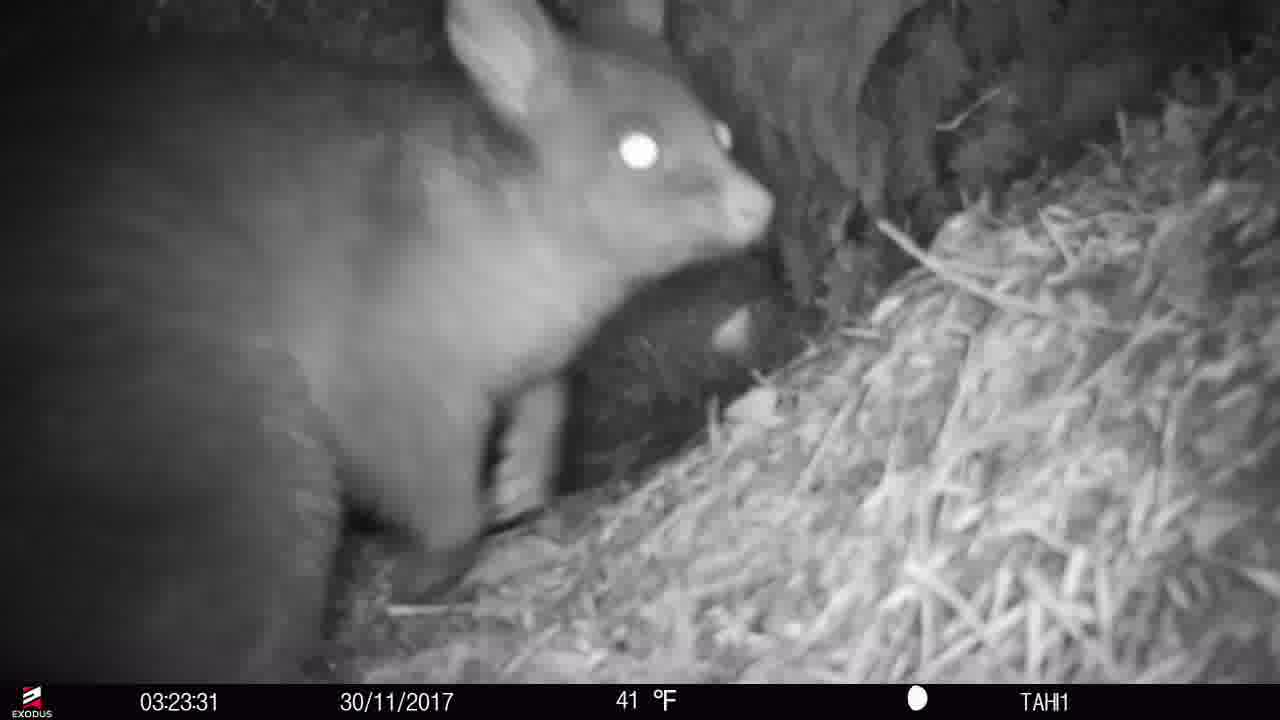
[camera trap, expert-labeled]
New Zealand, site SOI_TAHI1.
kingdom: Animalia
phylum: Chordata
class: Mammalia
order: Diprotodontia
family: Phalangeridae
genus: Trichosurus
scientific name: Trichosurus vulpecula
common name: common brushtail possum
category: possum